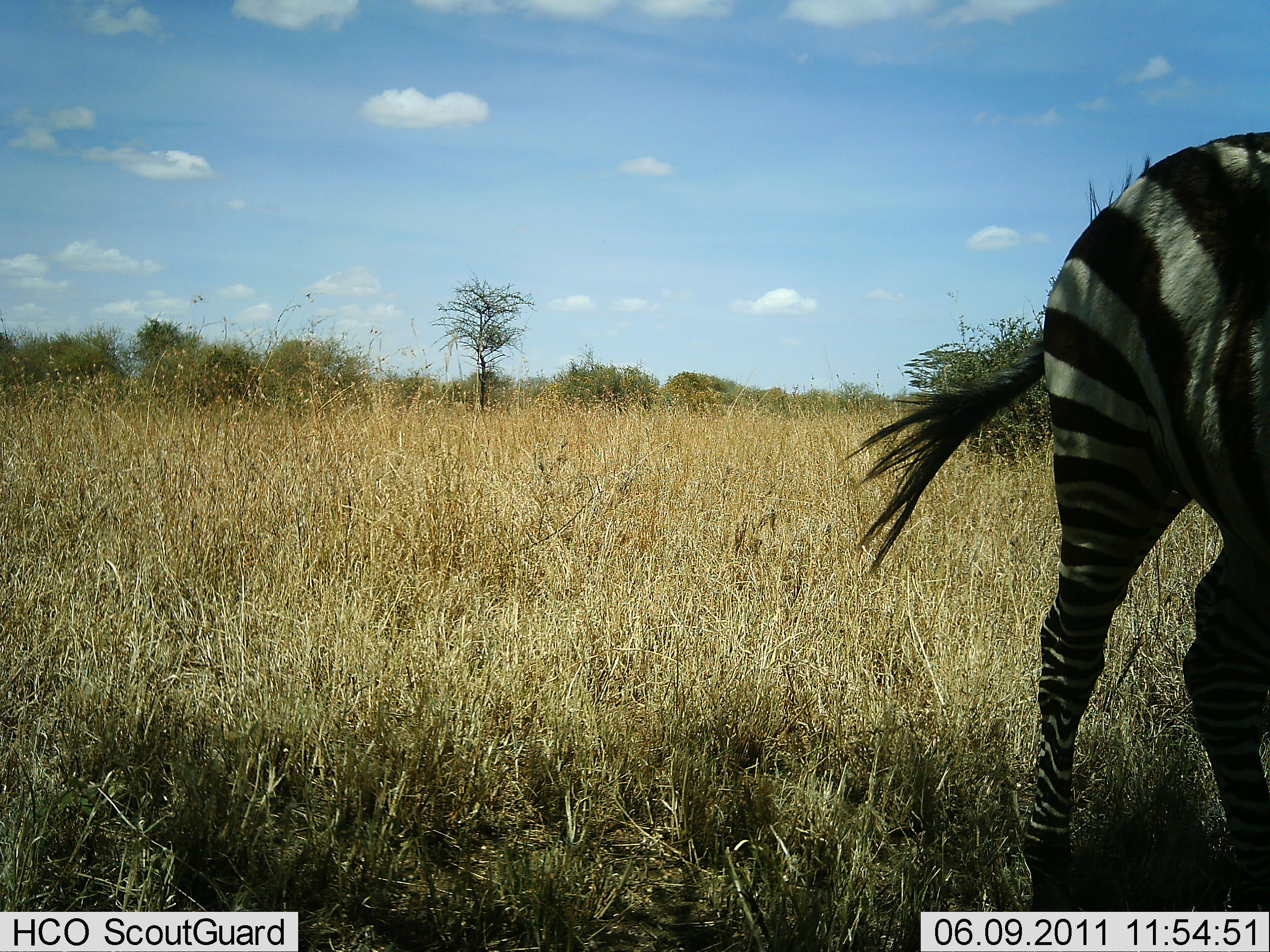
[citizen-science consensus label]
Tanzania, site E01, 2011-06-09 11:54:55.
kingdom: Animalia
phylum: Chordata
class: Mammalia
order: Perissodactyla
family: Equidae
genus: Equus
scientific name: Equus quagga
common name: plains zebra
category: zebra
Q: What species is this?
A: Zebra (plains zebra) (Equus quagga).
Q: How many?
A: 1.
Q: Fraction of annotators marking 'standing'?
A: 83%.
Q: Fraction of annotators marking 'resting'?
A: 0%.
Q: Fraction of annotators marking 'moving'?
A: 6%.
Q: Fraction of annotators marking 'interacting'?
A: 0%.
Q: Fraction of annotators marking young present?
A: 0%.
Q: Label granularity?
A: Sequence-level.